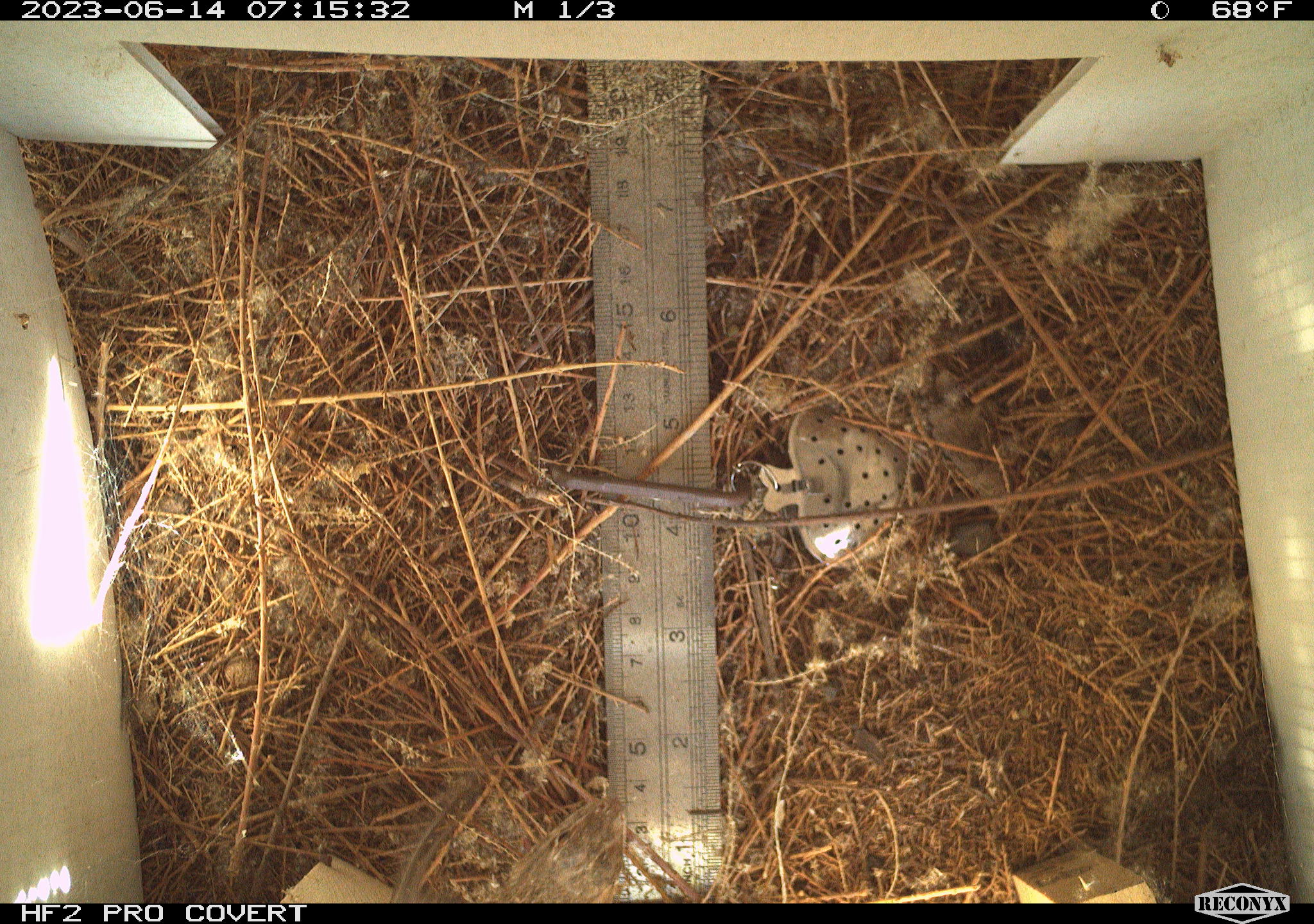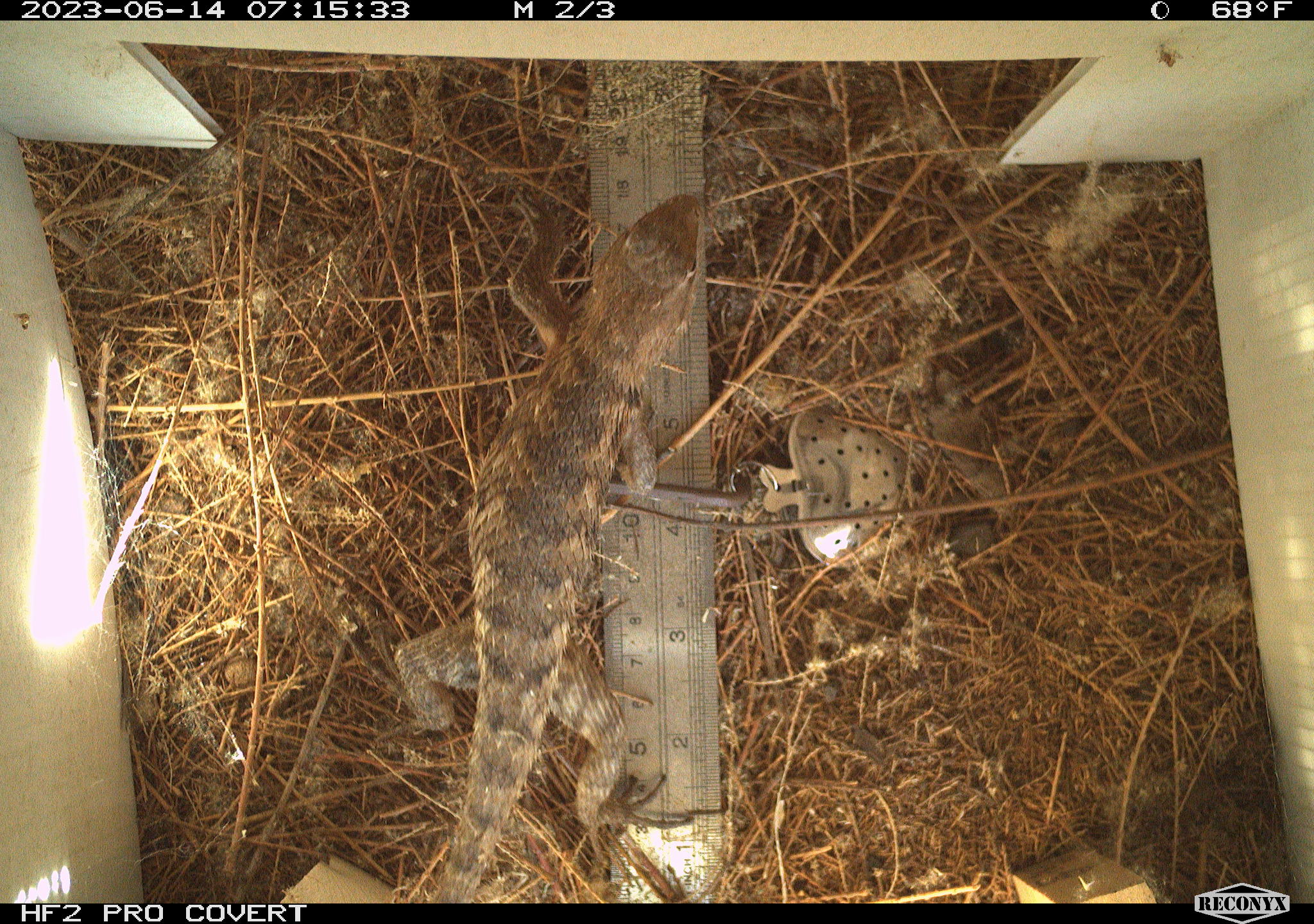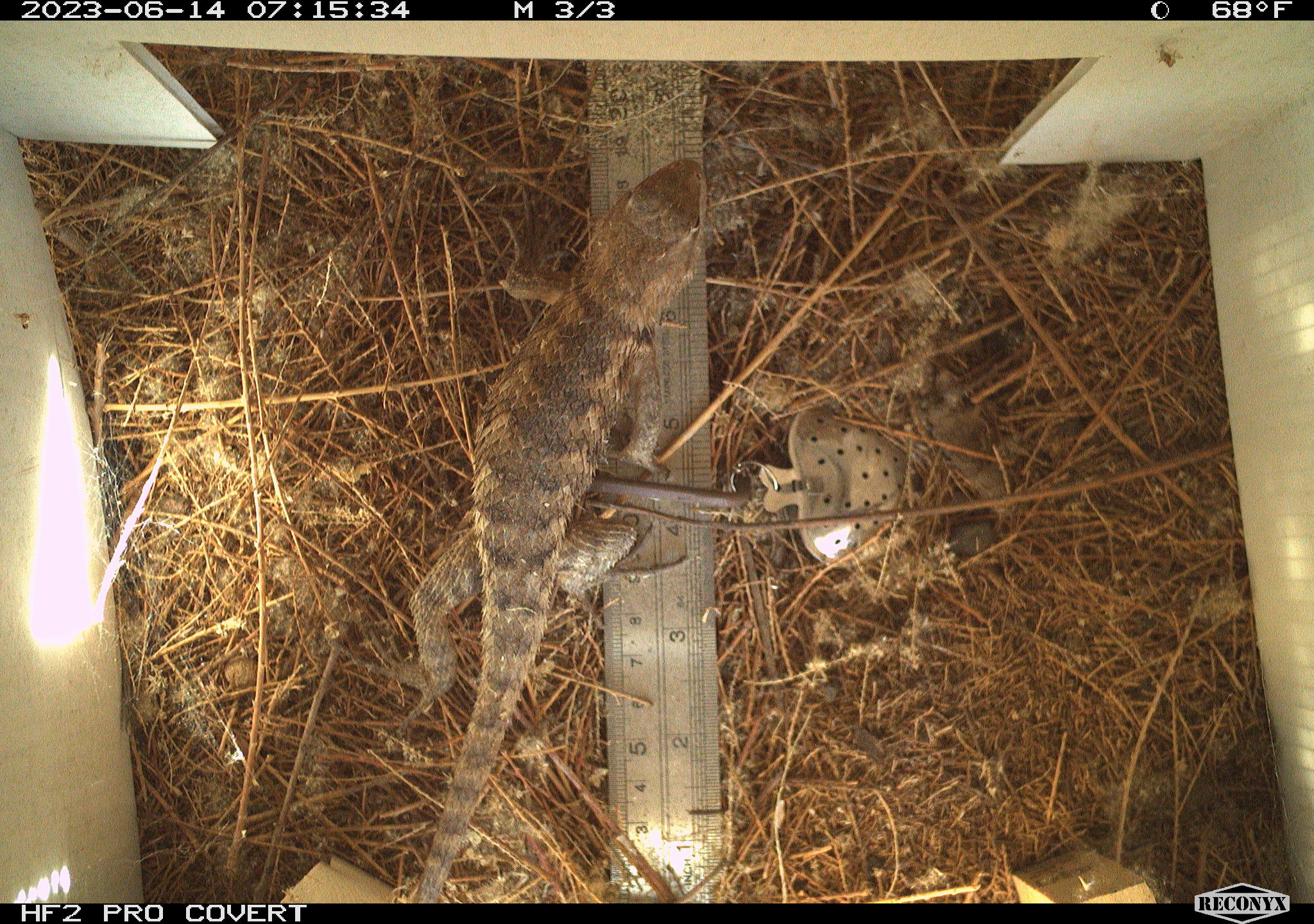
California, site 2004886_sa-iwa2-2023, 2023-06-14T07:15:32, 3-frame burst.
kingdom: Animalia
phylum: Chordata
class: Reptilia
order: Squamata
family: Phrynosomatidae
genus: Sceloporus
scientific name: Sceloporus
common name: spiny lizards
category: sceloporus species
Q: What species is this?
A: Sceloporus species (spiny lizards) (Sceloporus).